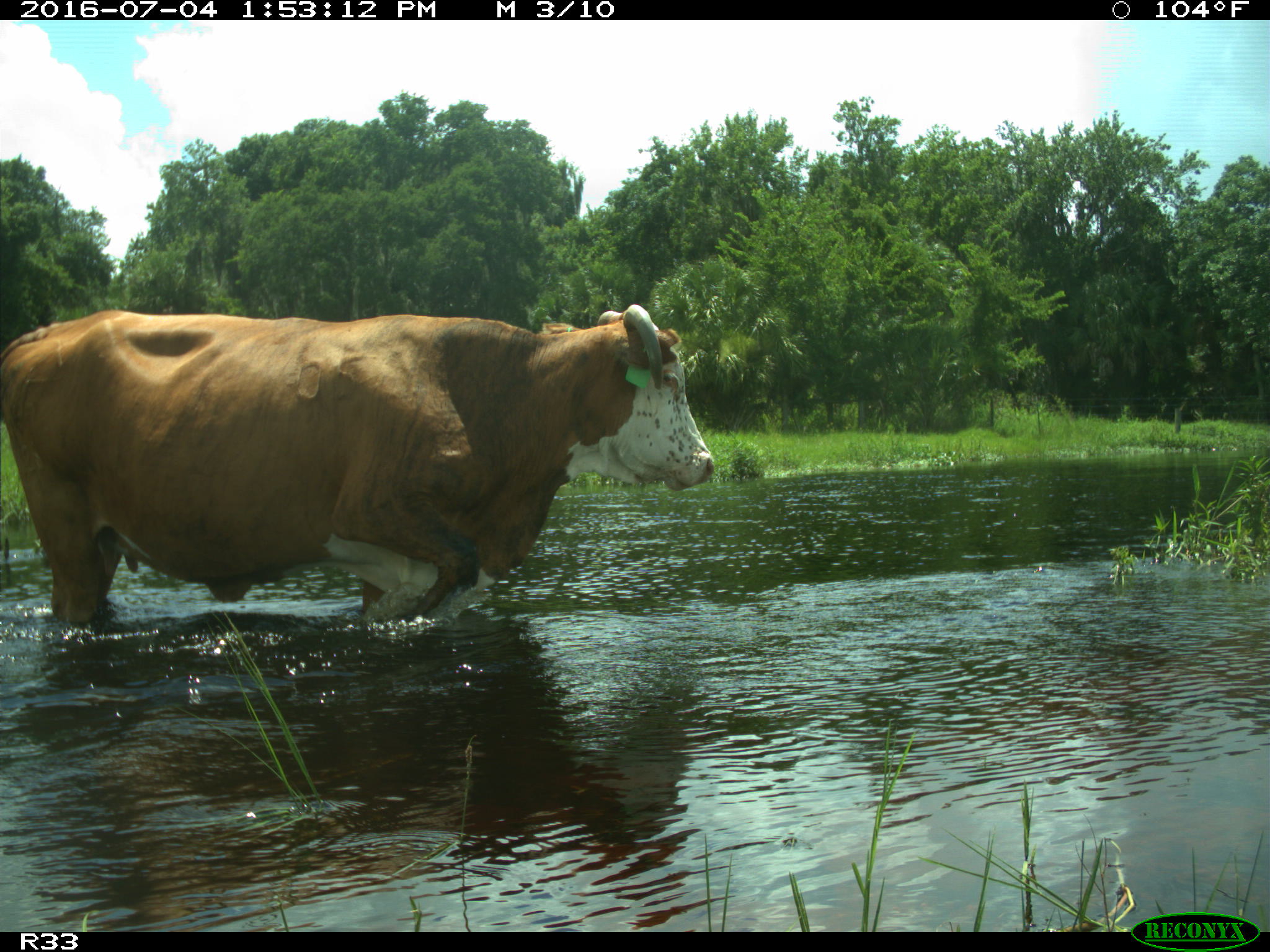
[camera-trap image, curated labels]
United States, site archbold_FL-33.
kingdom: Animalia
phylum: Chordata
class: Mammalia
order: Artiodactyla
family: Bovidae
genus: Bos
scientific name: Bos taurus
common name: domestic cow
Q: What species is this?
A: Bos taurus (domestic cow).